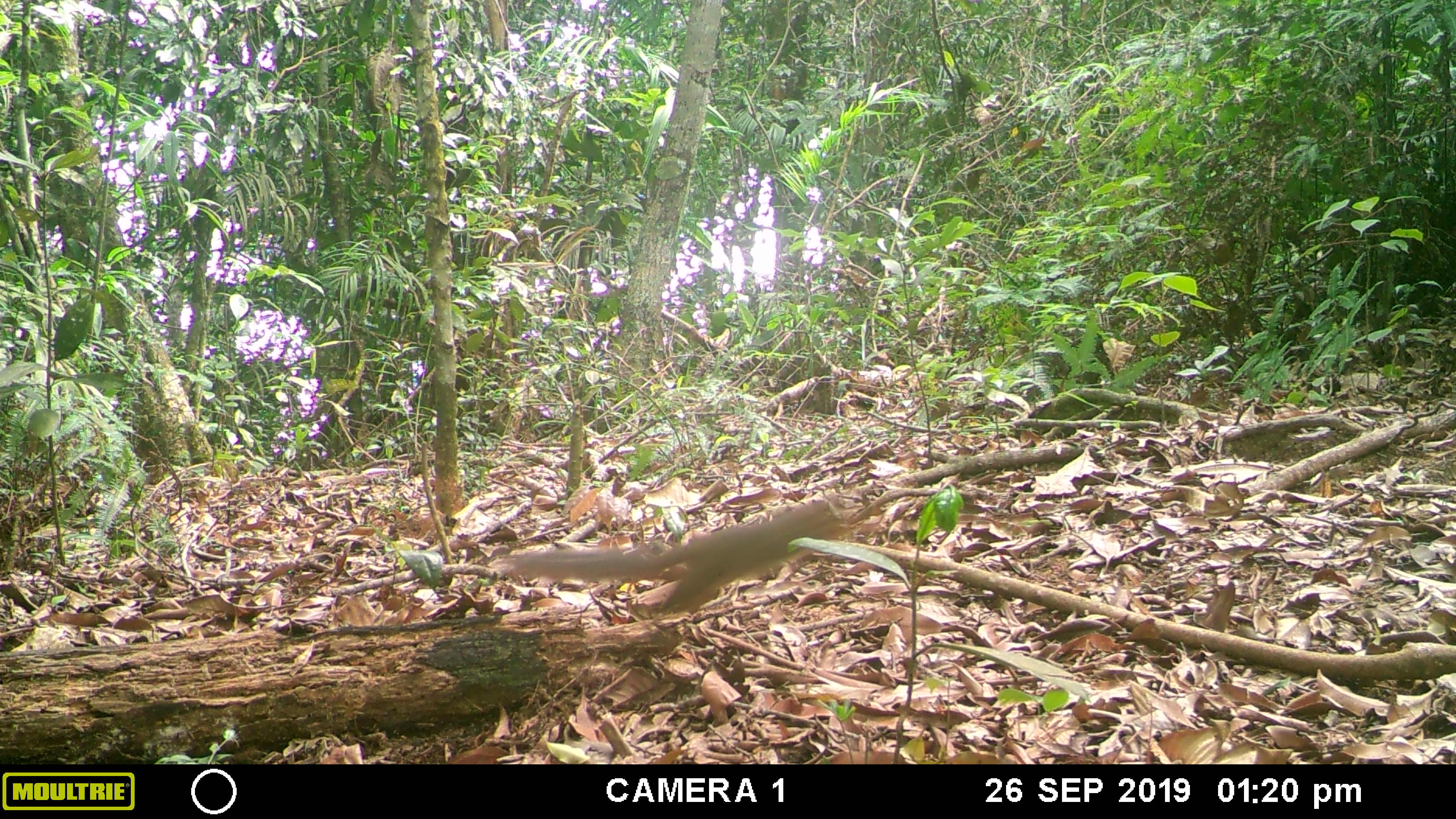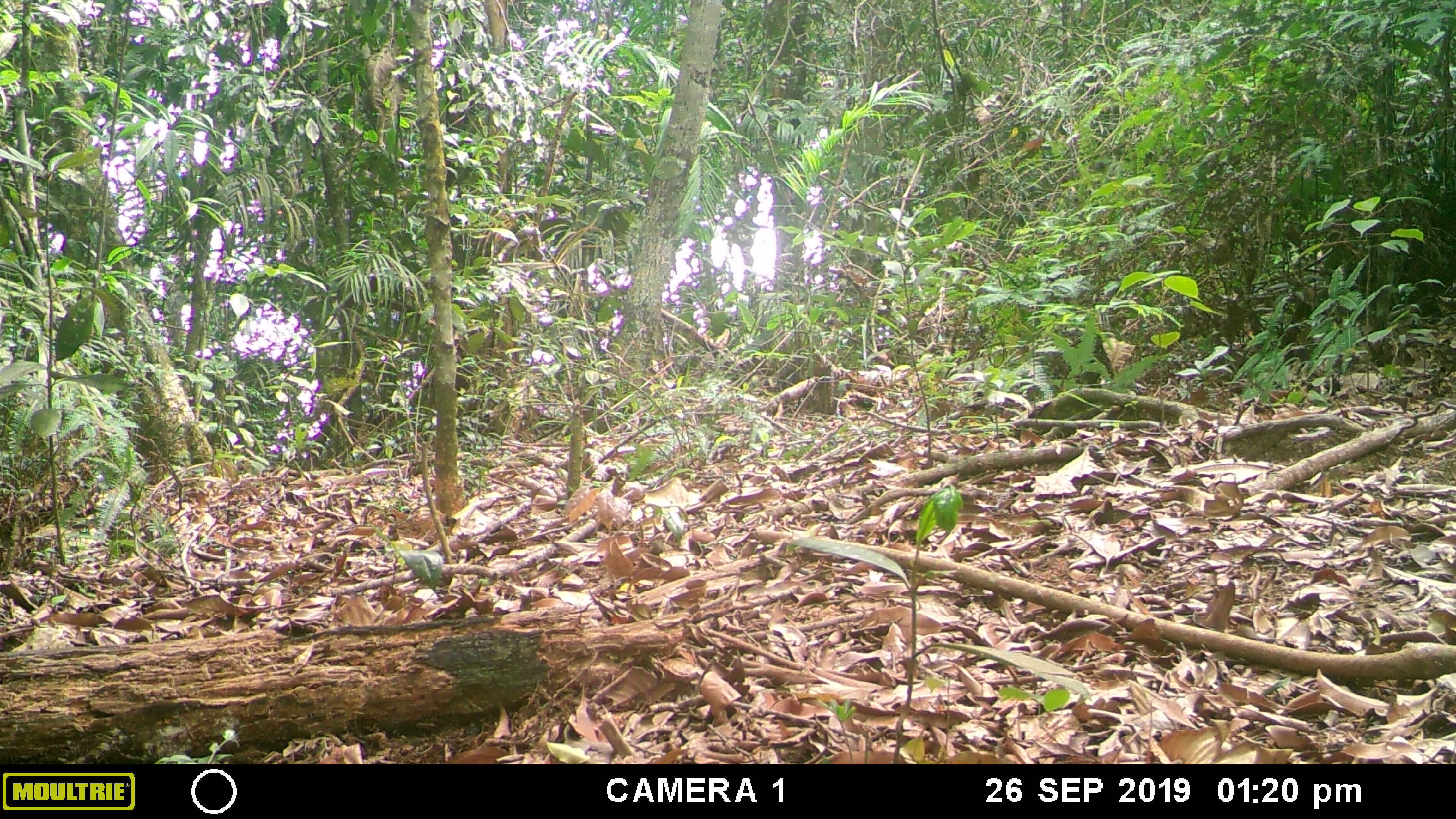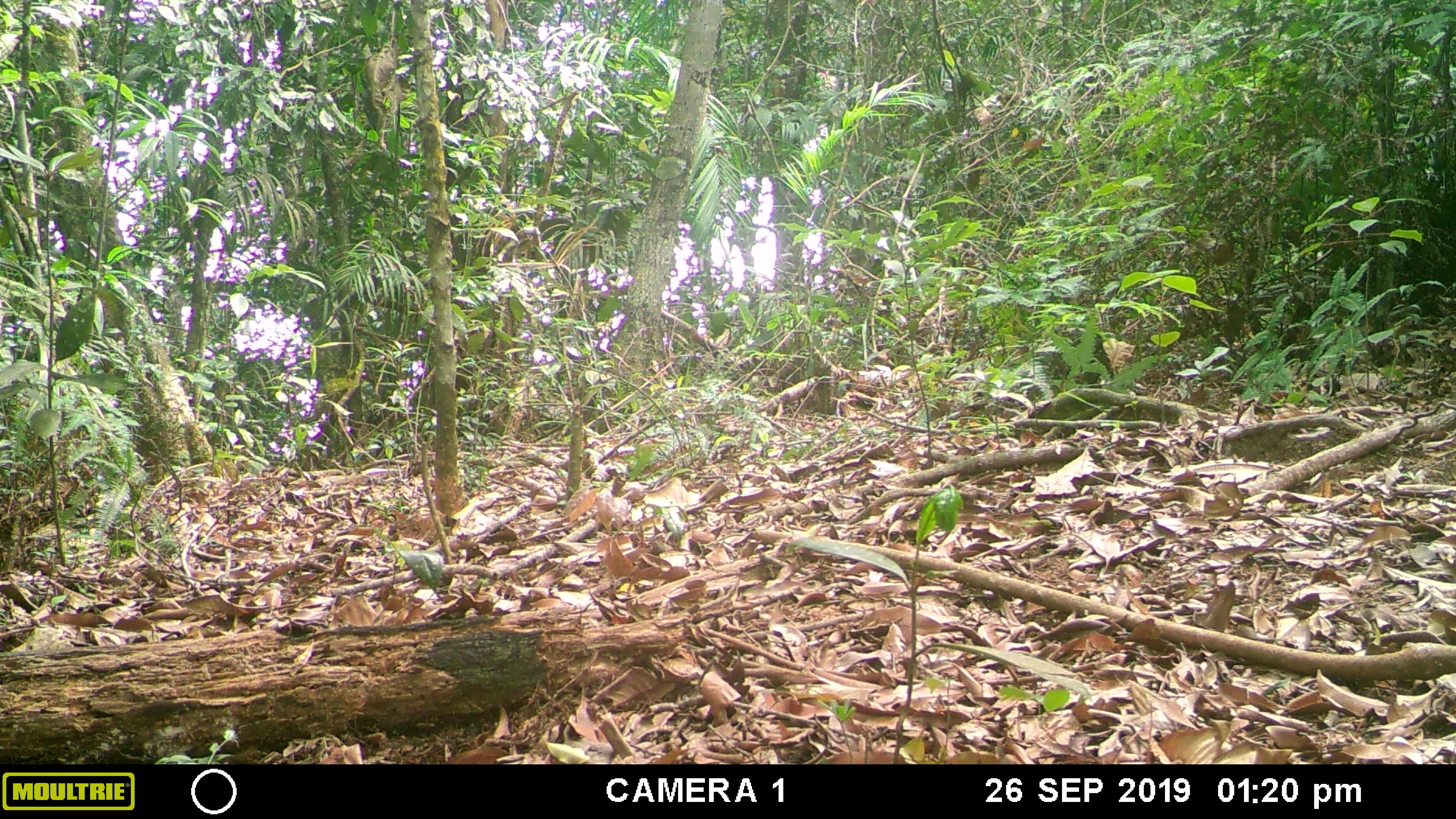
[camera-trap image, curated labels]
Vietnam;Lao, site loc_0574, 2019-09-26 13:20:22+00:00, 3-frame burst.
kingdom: Animalia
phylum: Chordata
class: Mammalia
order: Rodentia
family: Sciuridae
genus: Dremomys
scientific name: Dremomys rufigenis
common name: red-cheeked squirrel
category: red cheeked squirrel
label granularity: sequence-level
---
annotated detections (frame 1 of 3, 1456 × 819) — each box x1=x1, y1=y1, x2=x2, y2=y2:
red cheeked squirrel: x1=494, y1=497, x2=857, y2=613